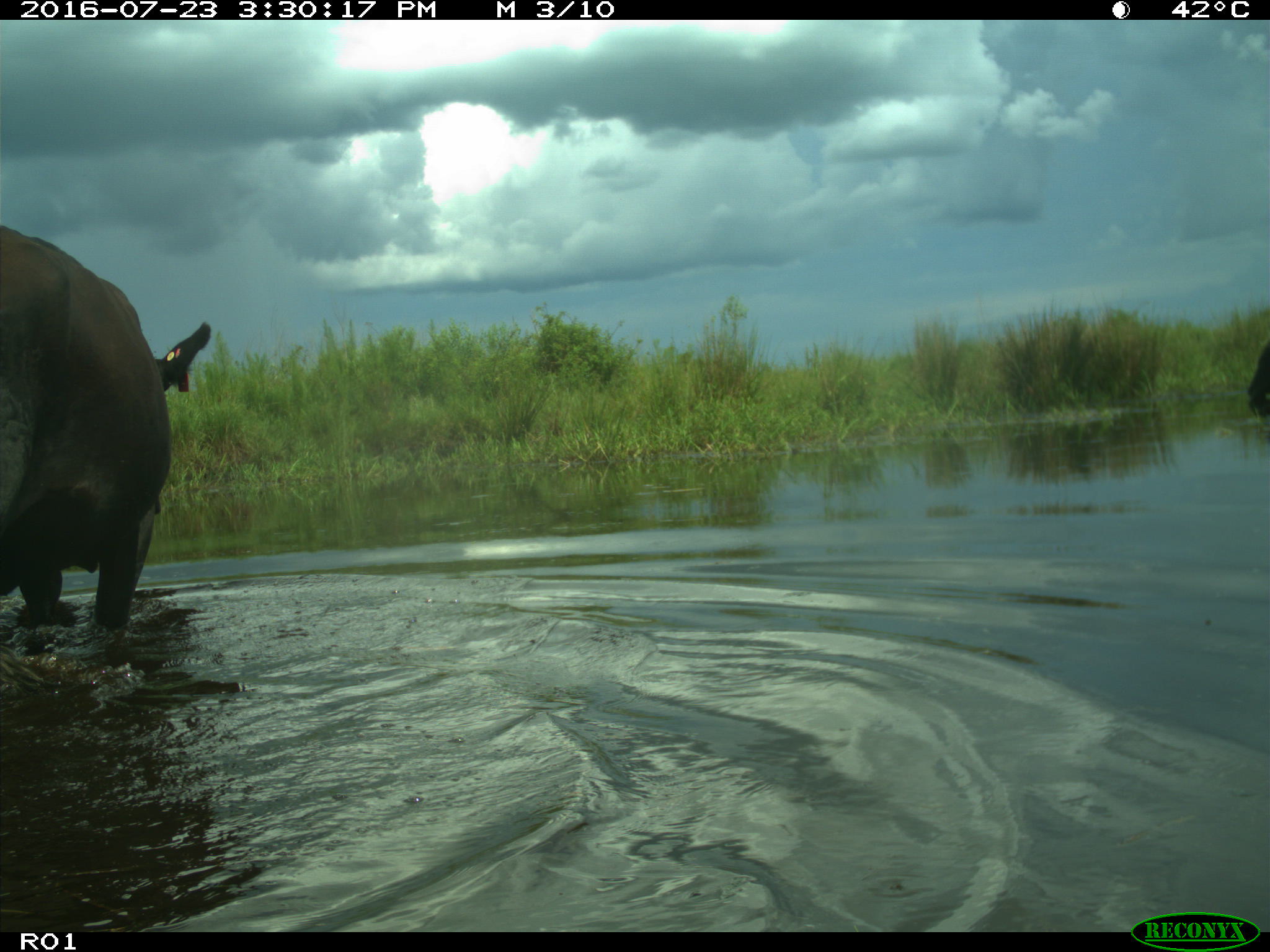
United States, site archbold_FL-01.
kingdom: Animalia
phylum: Chordata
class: Mammalia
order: Artiodactyla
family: Bovidae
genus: Bos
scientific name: Bos taurus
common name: domestic cow